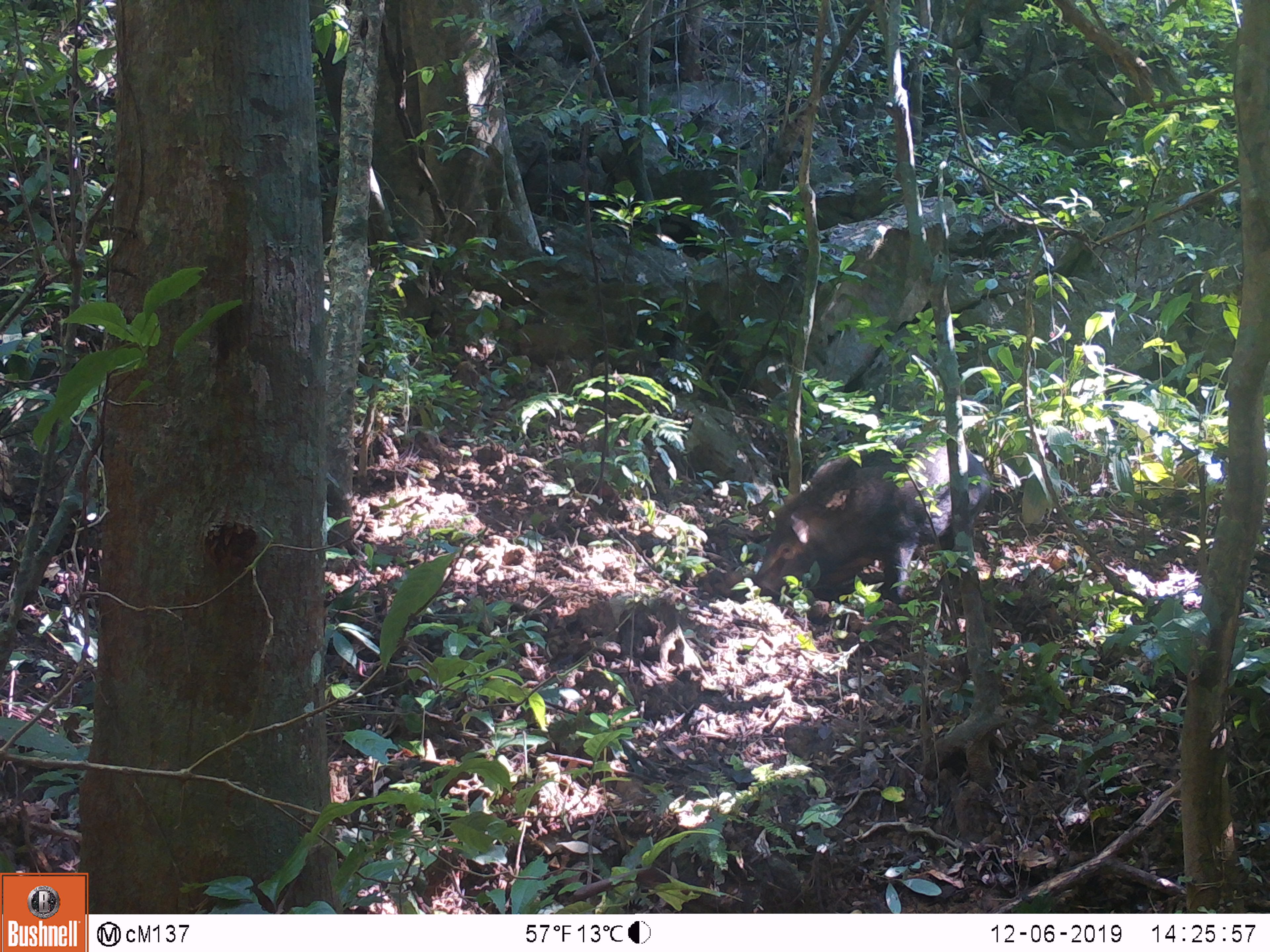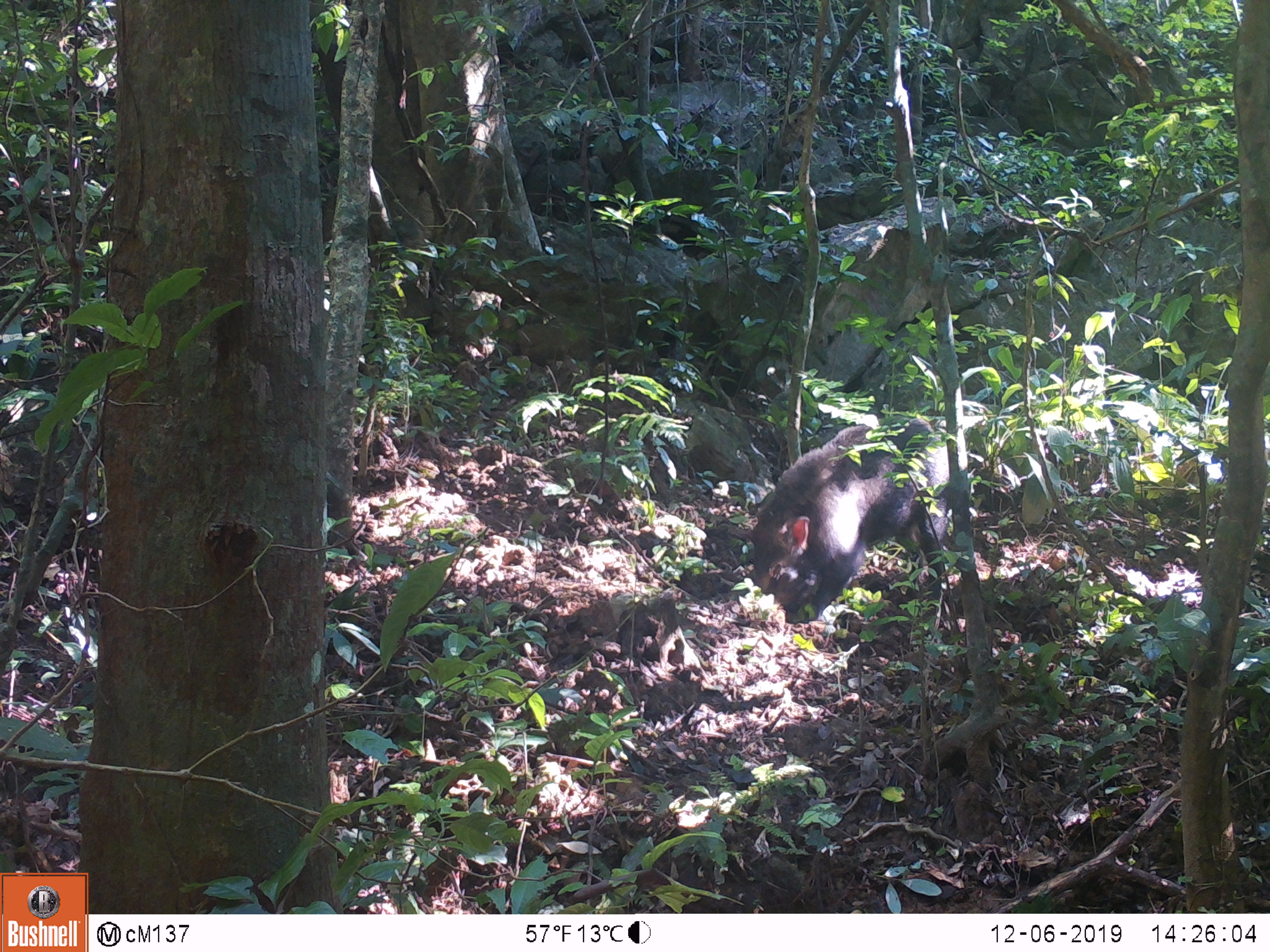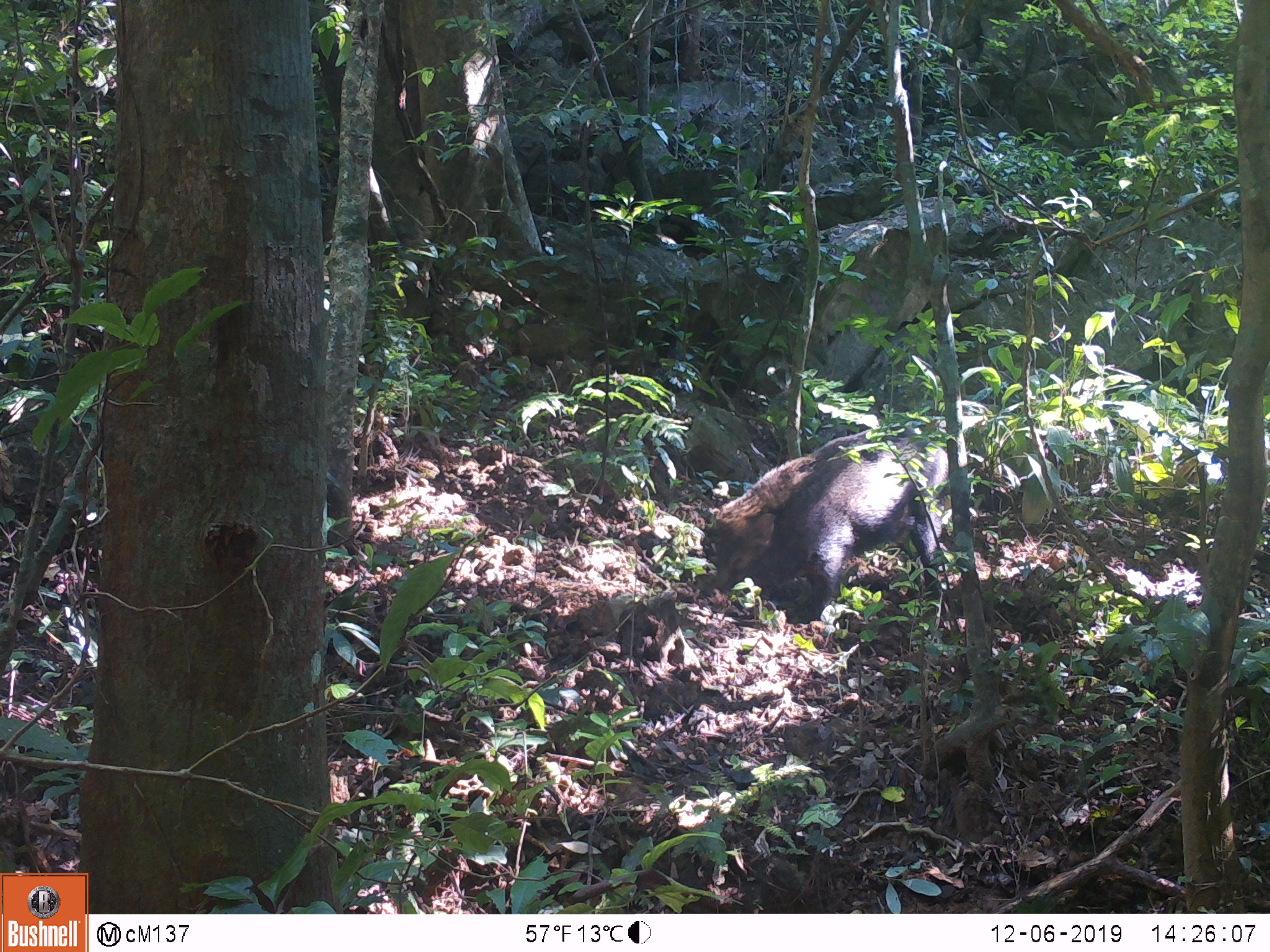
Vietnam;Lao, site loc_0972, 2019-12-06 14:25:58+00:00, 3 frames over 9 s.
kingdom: Animalia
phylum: Chordata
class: Mammalia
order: Artiodactyla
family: Suidae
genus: Sus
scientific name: Sus scrofa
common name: eurasian wild pig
Eurasian wild pig (Sus scrofa). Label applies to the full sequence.